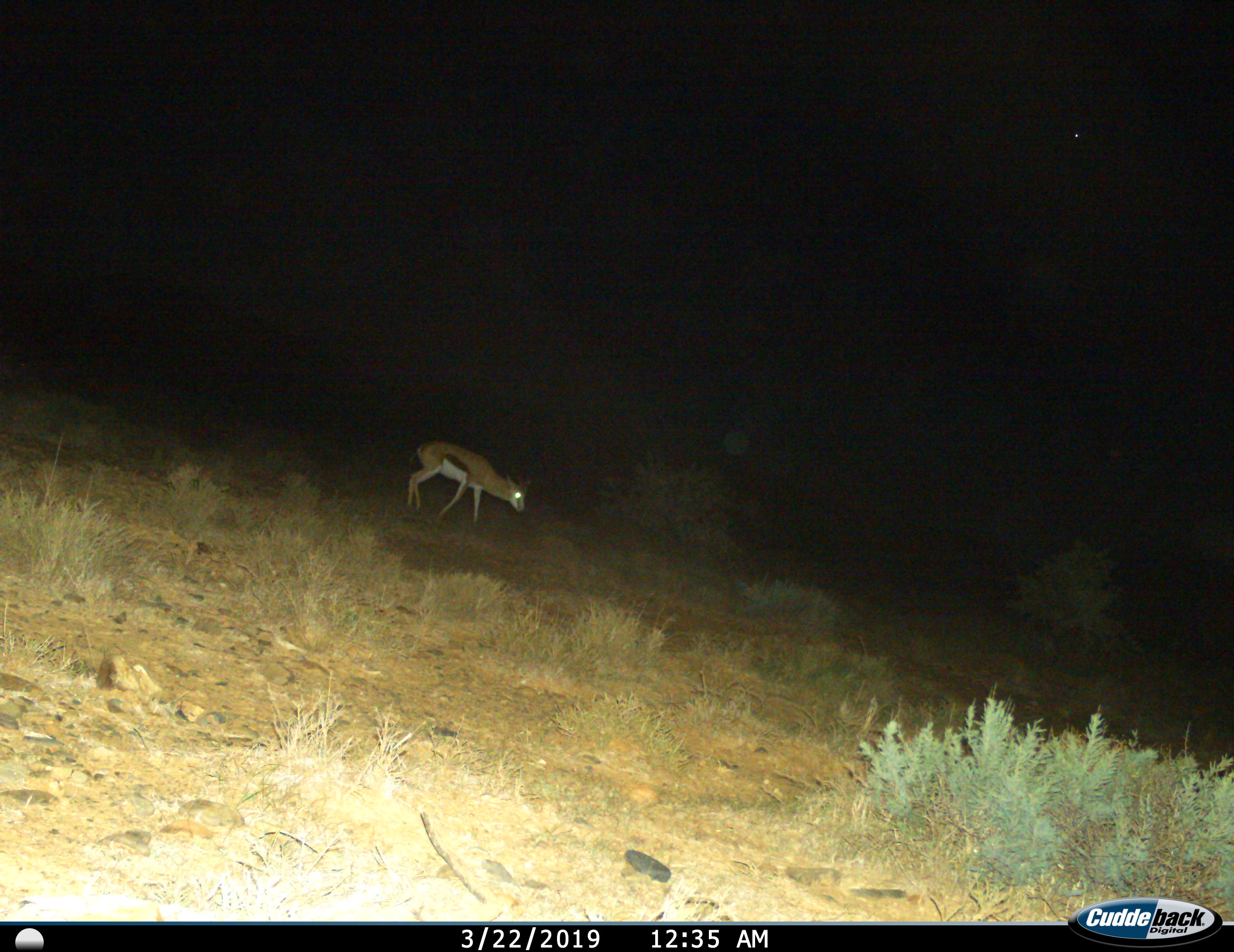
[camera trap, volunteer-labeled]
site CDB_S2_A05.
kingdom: Animalia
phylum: Chordata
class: Mammalia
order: Artiodactyla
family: Bovidae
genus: Antidorcas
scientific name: Antidorcas marsupialis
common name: springbok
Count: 1.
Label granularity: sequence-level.